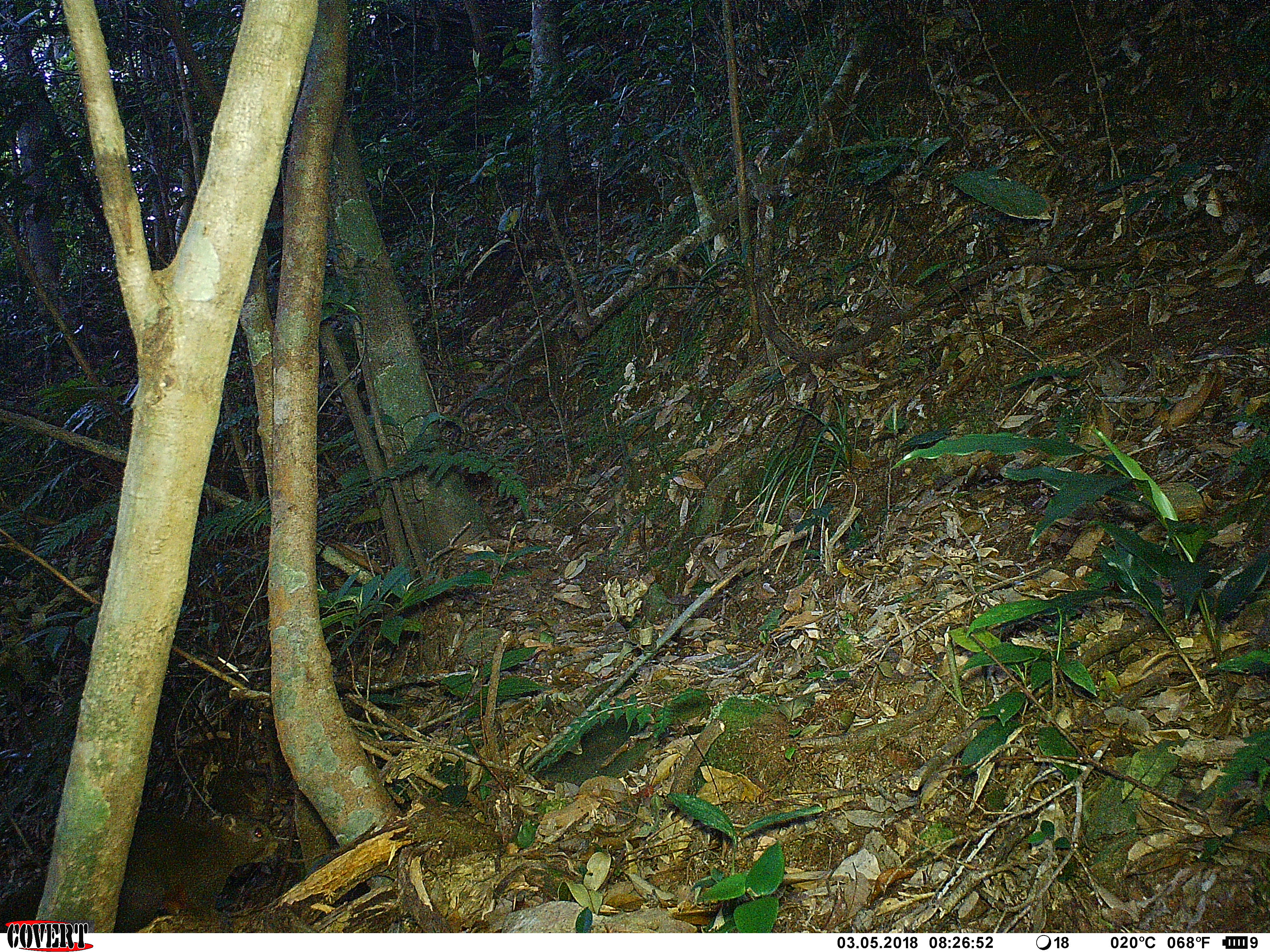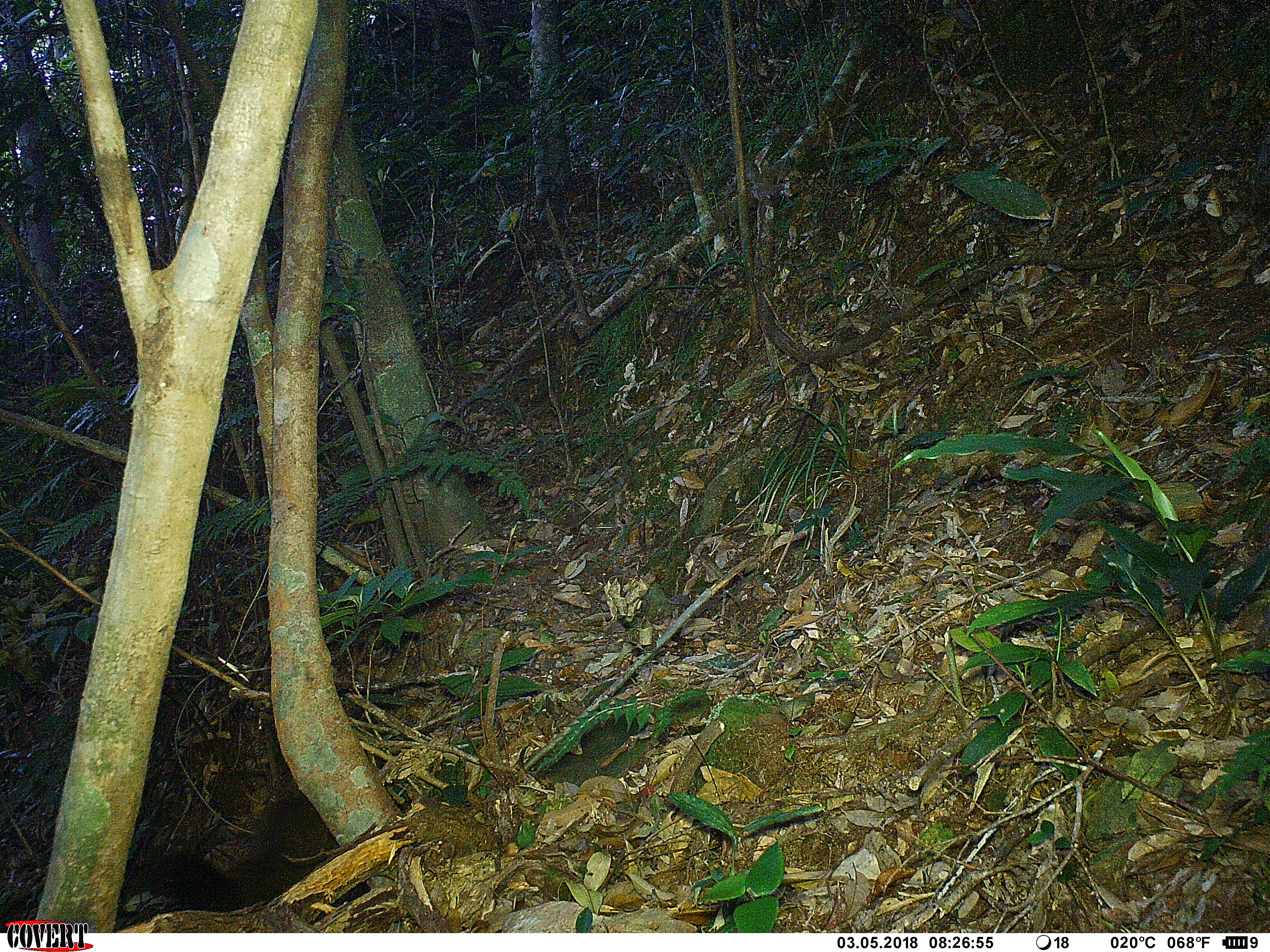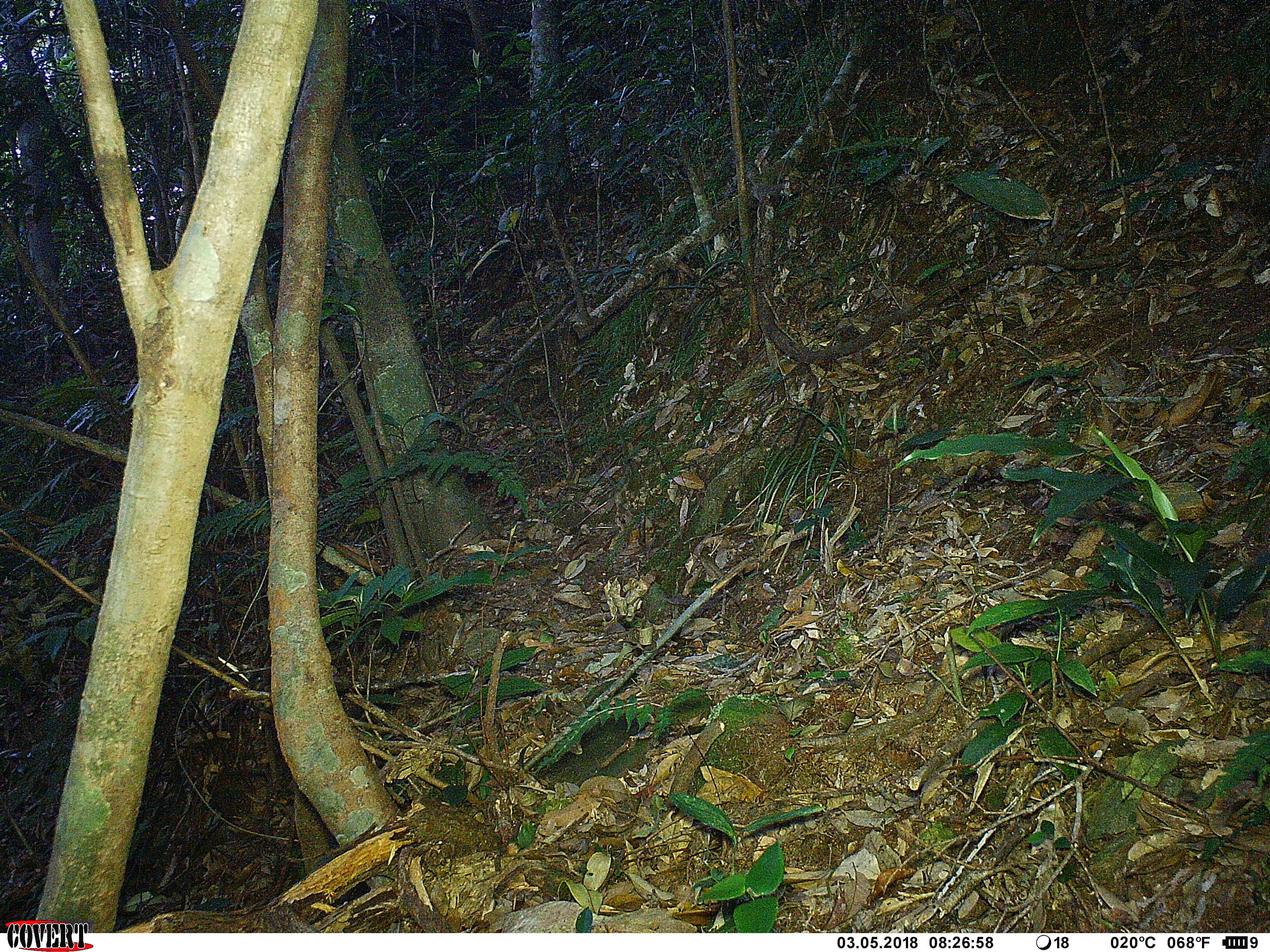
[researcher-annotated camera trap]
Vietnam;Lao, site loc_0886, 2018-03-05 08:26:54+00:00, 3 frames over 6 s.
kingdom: Animalia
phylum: Chordata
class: Mammalia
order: Rodentia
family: Sciuridae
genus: Sciurus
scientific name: Sciurus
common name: squirrel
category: unidentified squirrel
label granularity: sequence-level